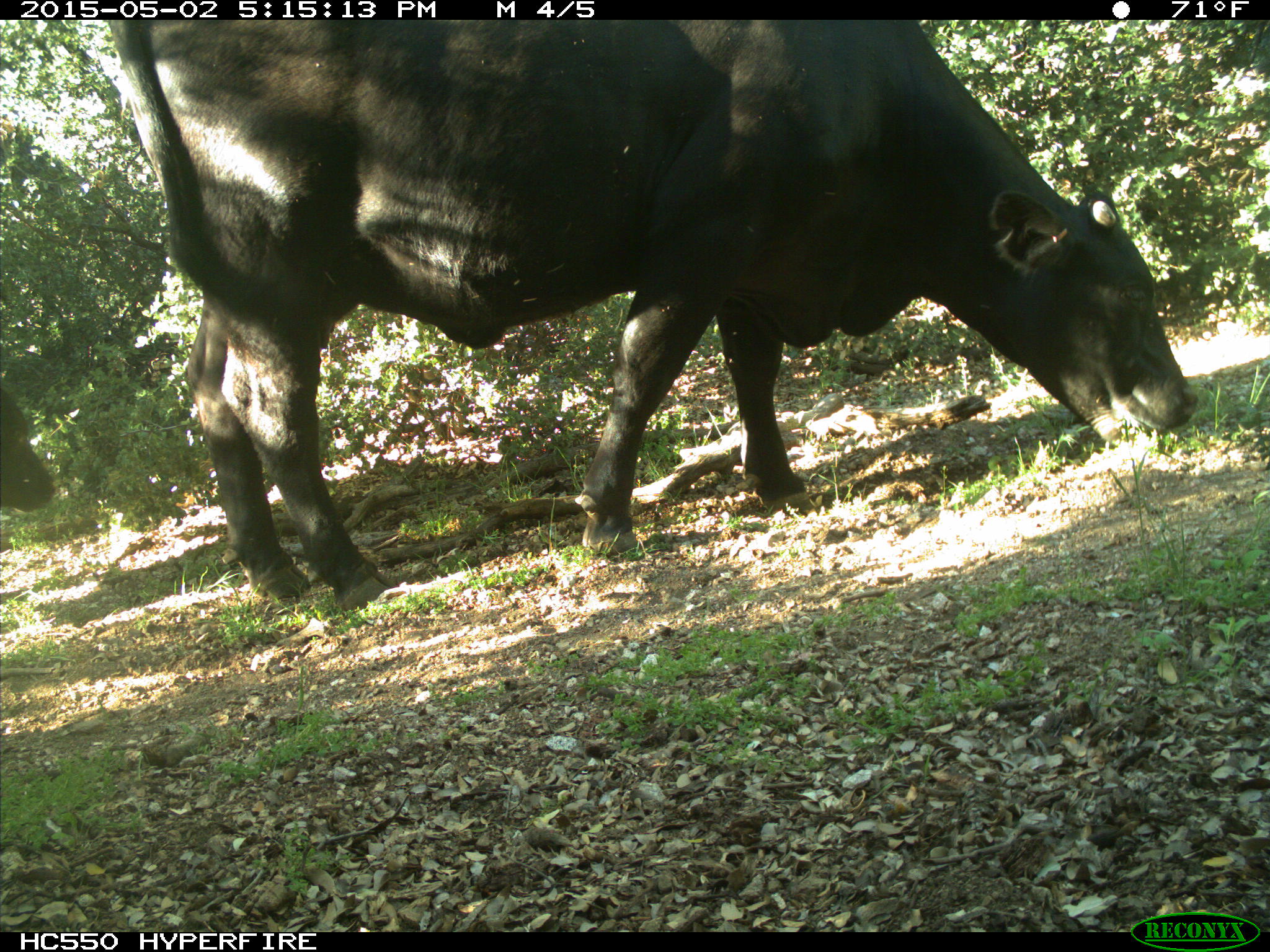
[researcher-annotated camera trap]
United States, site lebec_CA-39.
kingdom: Animalia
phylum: Chordata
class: Mammalia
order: Artiodactyla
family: Bovidae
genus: Bos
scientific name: Bos taurus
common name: domestic cow